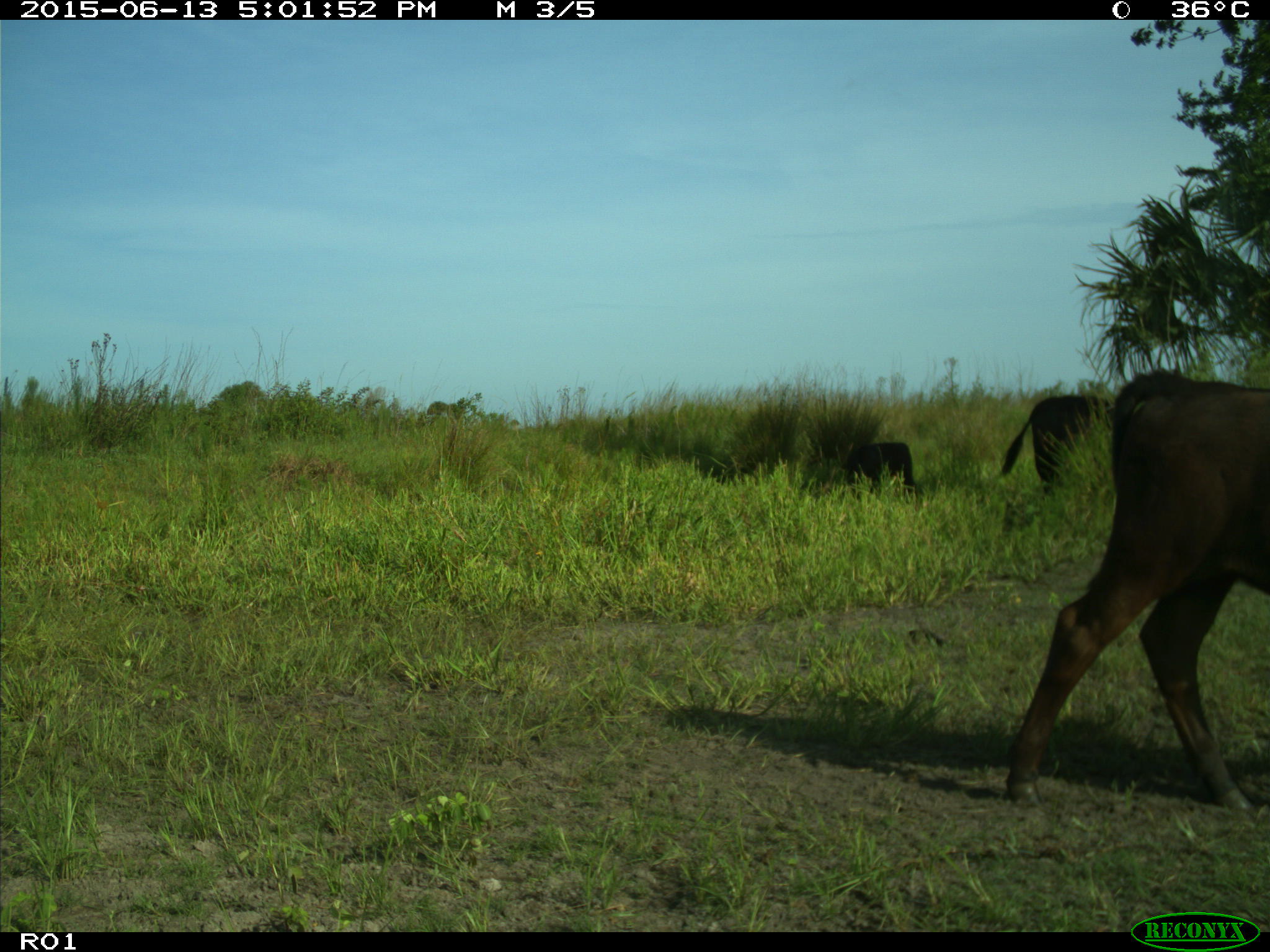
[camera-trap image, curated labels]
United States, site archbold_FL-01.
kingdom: Animalia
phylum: Chordata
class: Mammalia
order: Artiodactyla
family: Bovidae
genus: Bos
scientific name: Bos taurus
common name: domestic cow